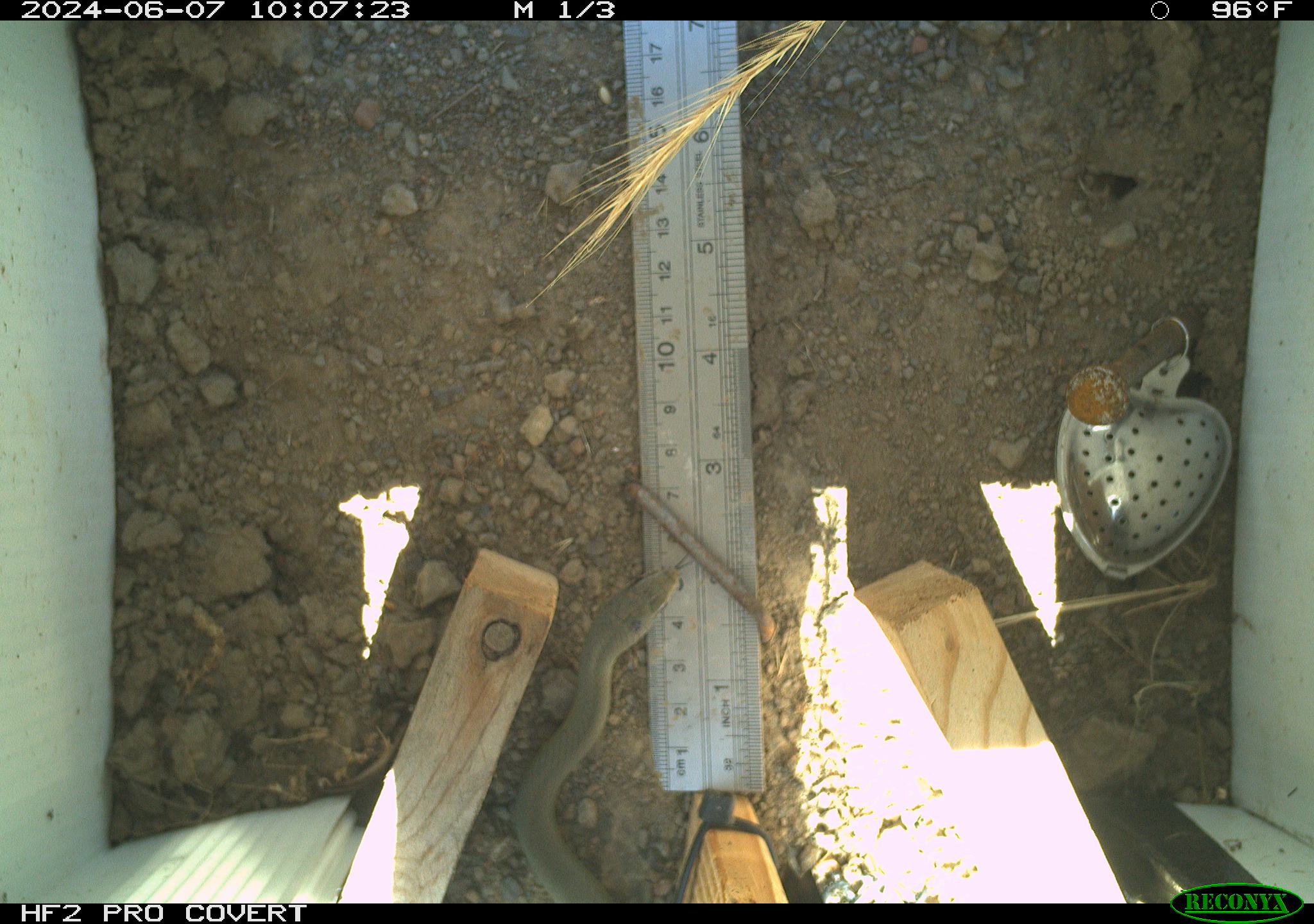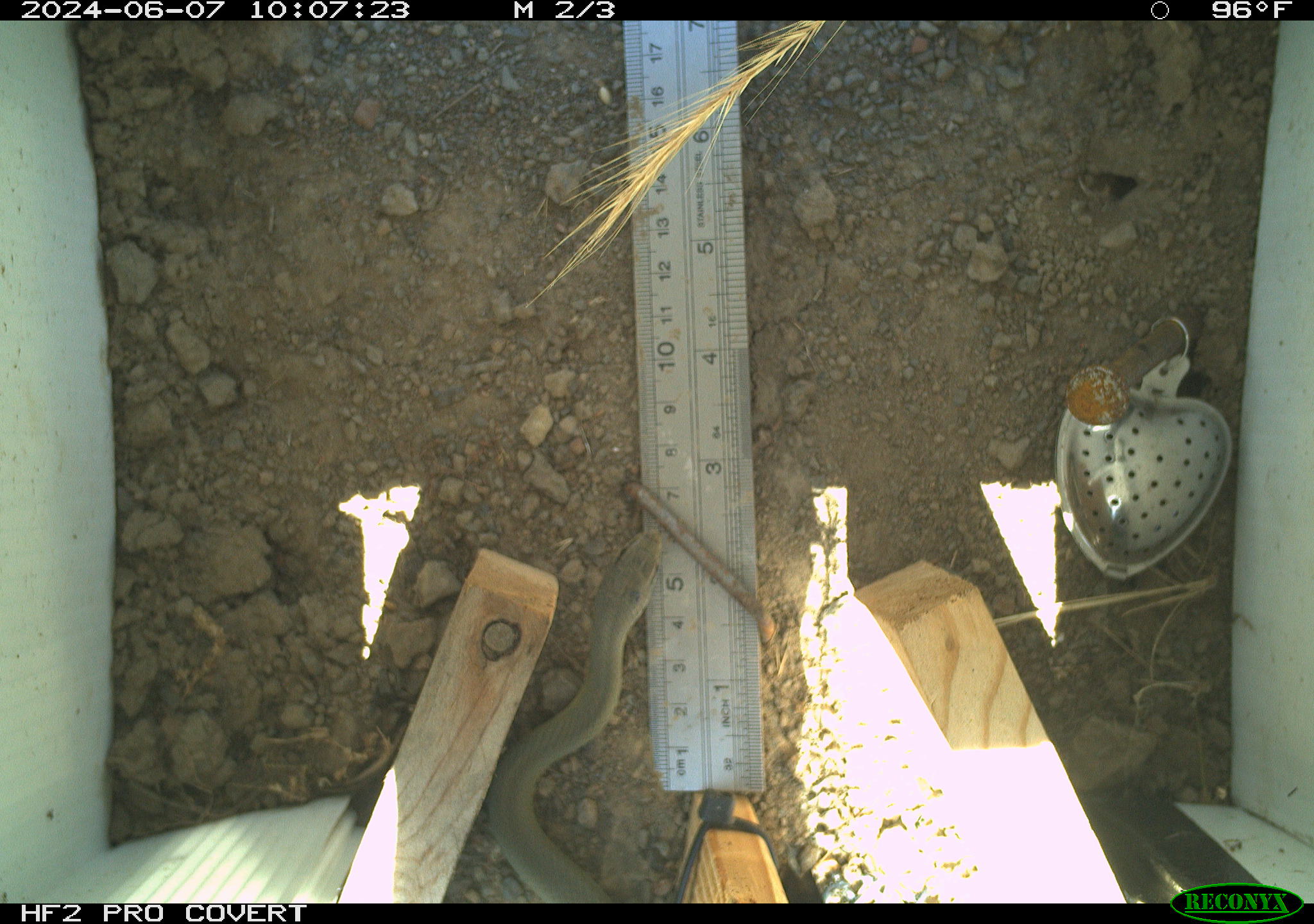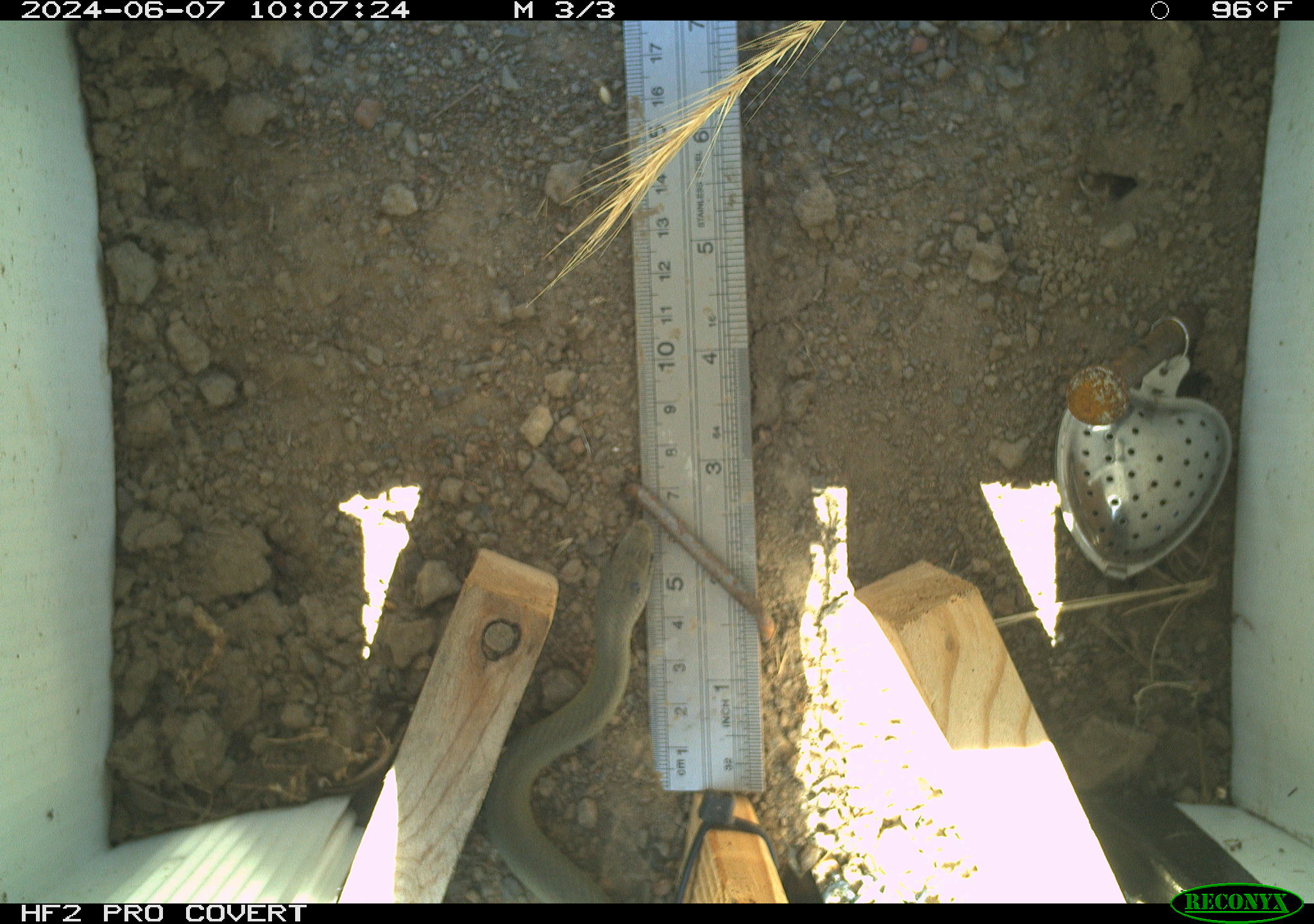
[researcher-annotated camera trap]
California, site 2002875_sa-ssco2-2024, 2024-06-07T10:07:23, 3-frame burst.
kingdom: Animalia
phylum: Chordata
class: Reptilia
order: Squamata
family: Colubridae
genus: Coluber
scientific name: Coluber constrictor mormon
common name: western yellow-bellied racer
Western yellow-bellied racer (Coluber constrictor mormon).